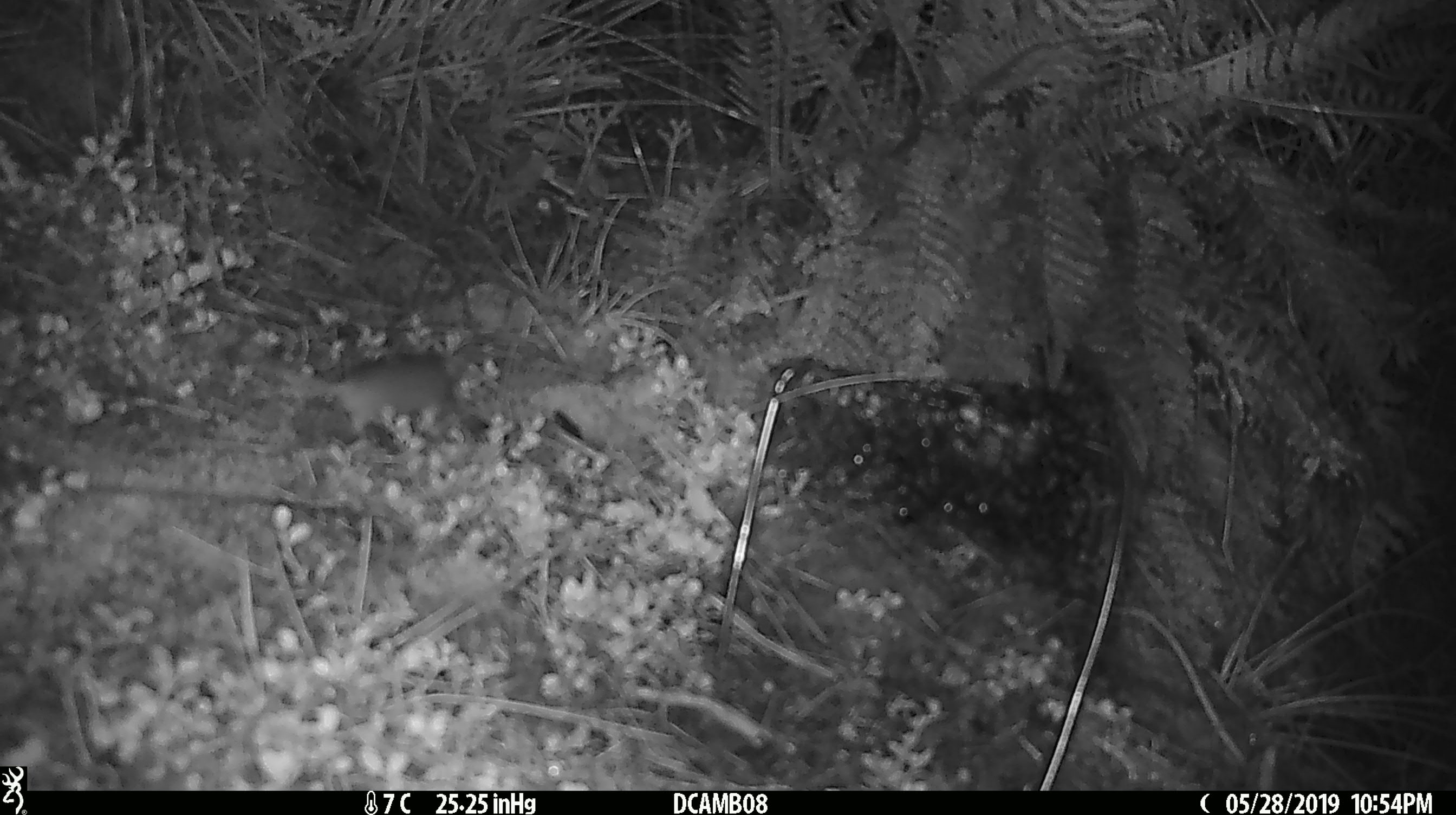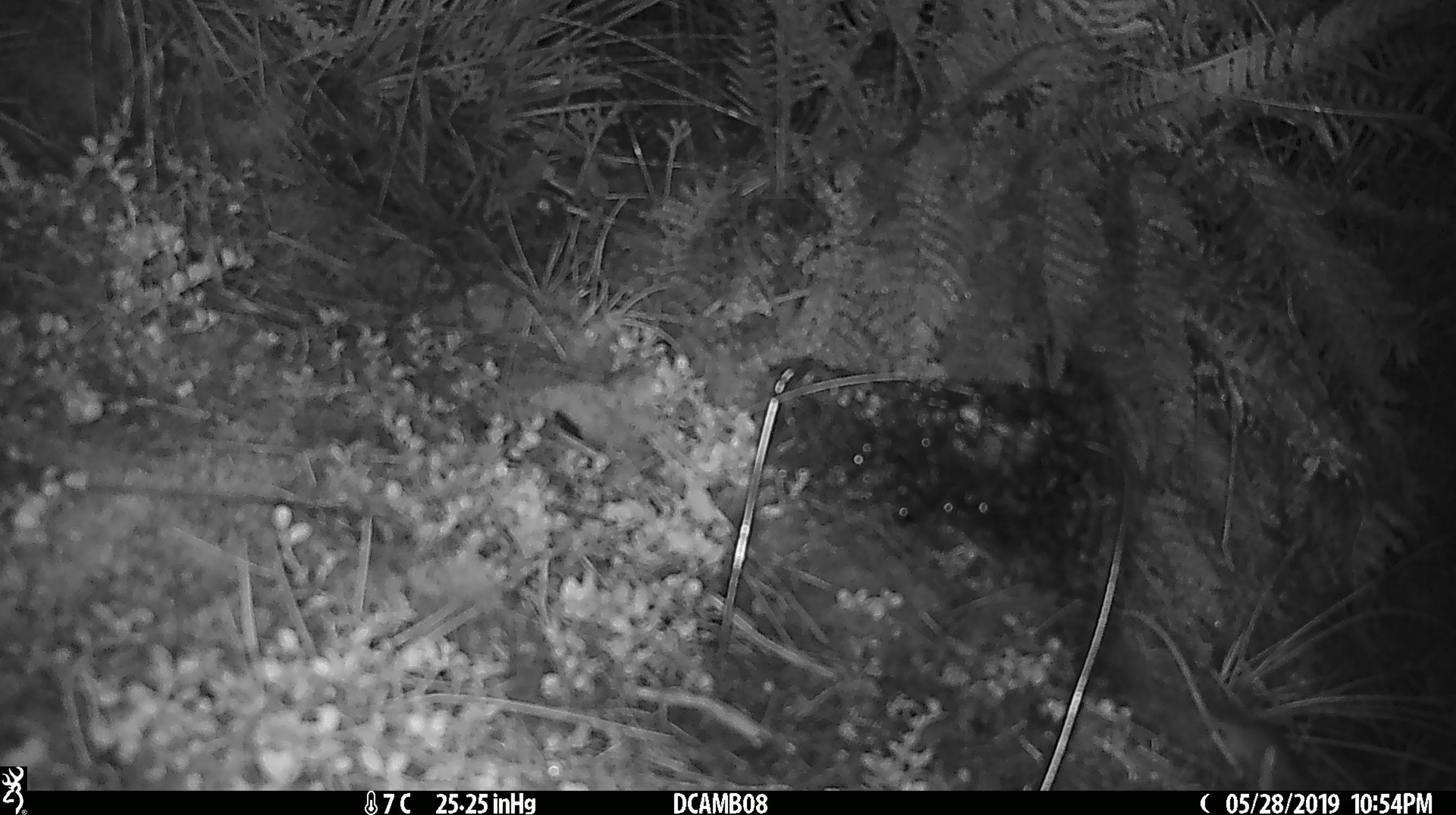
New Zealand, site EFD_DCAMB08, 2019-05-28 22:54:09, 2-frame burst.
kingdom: Animalia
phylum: Chordata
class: Mammalia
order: Rodentia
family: Muridae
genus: Mus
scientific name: Mus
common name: mouse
Mouse (Mus).